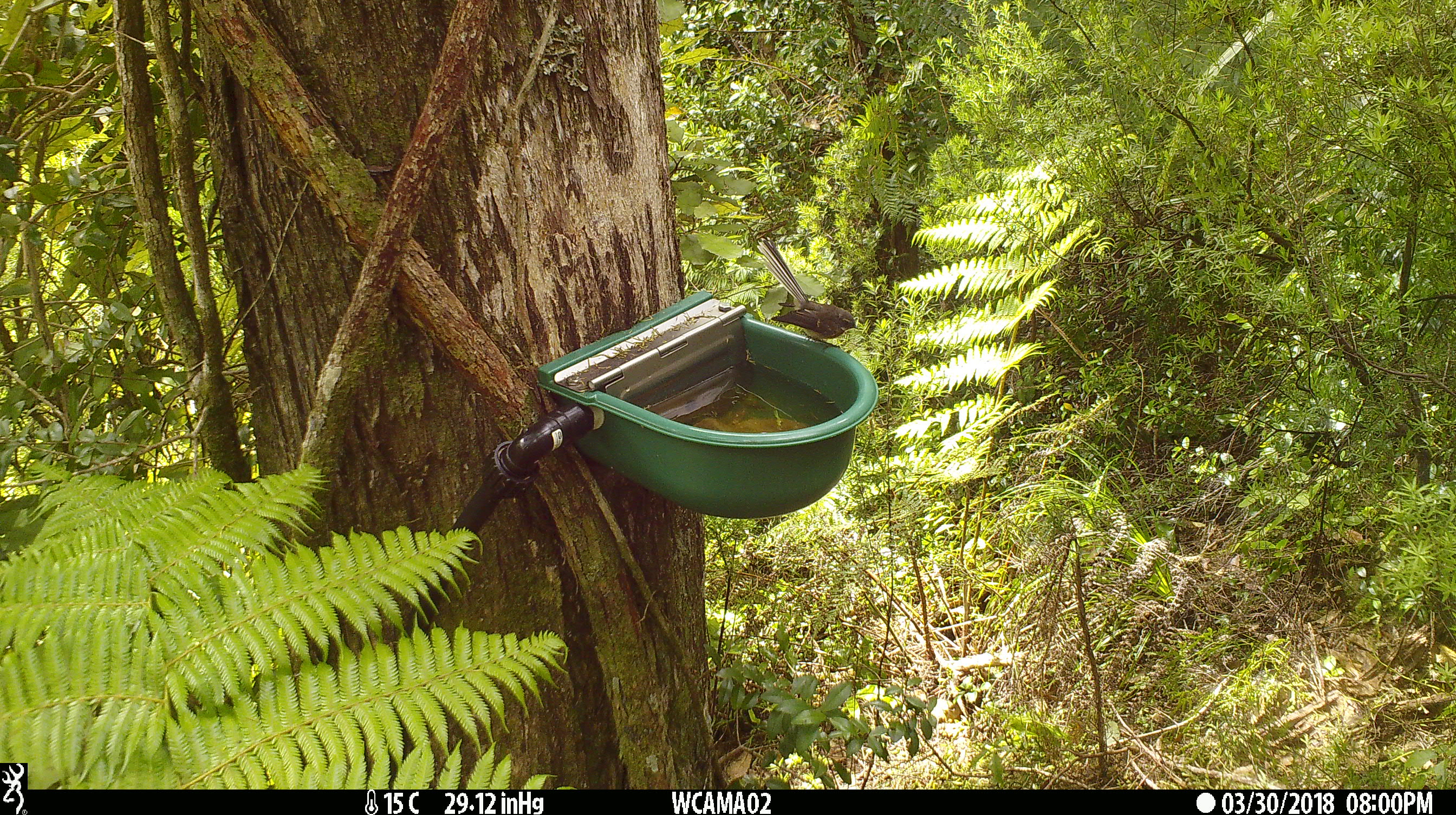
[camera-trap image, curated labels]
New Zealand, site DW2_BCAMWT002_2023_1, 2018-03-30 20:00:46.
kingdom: Animalia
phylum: Chordata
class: Aves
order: Passeriformes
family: Rhipiduridae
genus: Rhipidura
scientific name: Rhipidura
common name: fantails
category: fantail